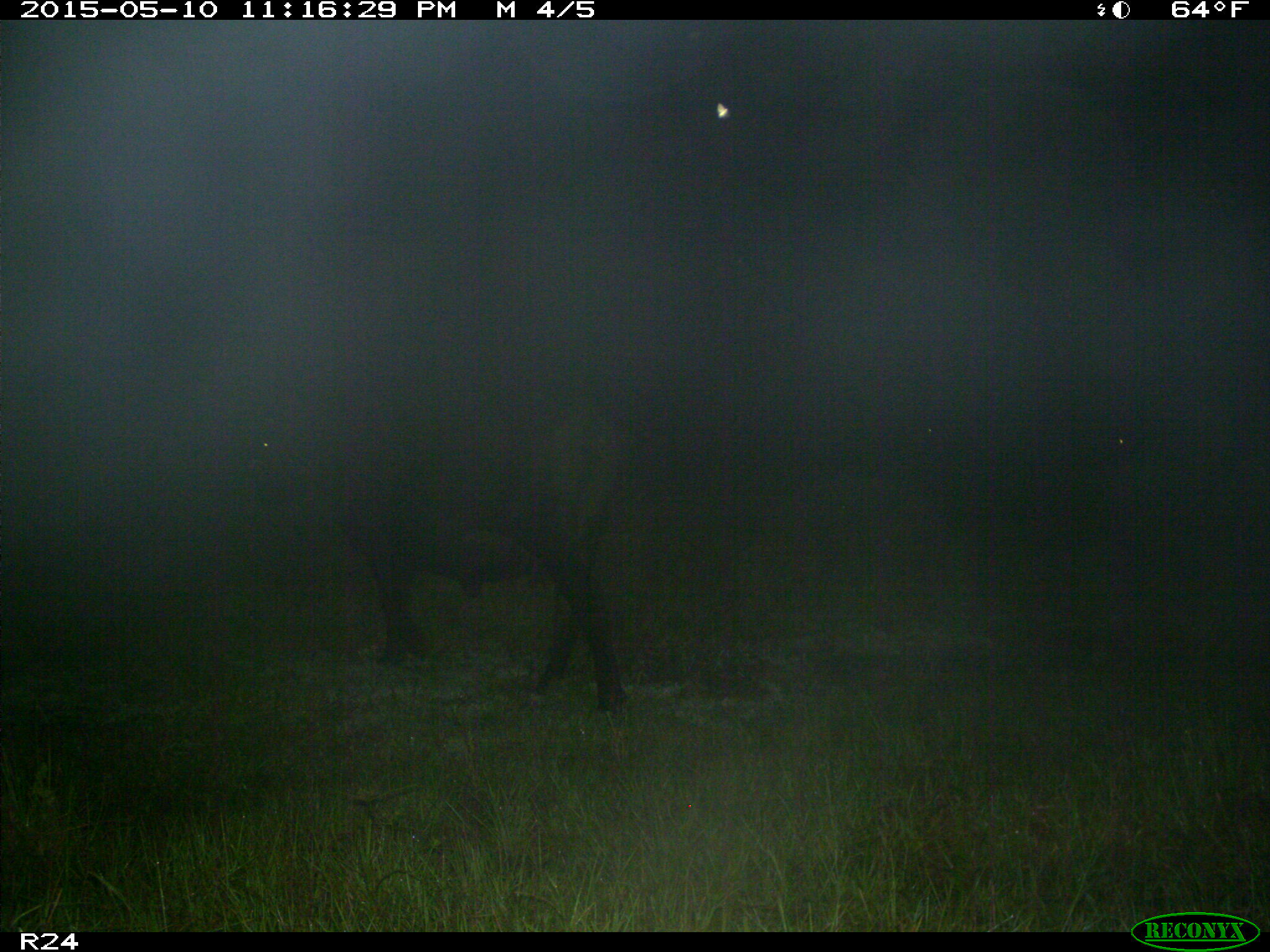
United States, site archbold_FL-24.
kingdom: Animalia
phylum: Chordata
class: Mammalia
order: Artiodactyla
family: Bovidae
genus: Bos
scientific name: Bos taurus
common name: domestic cow